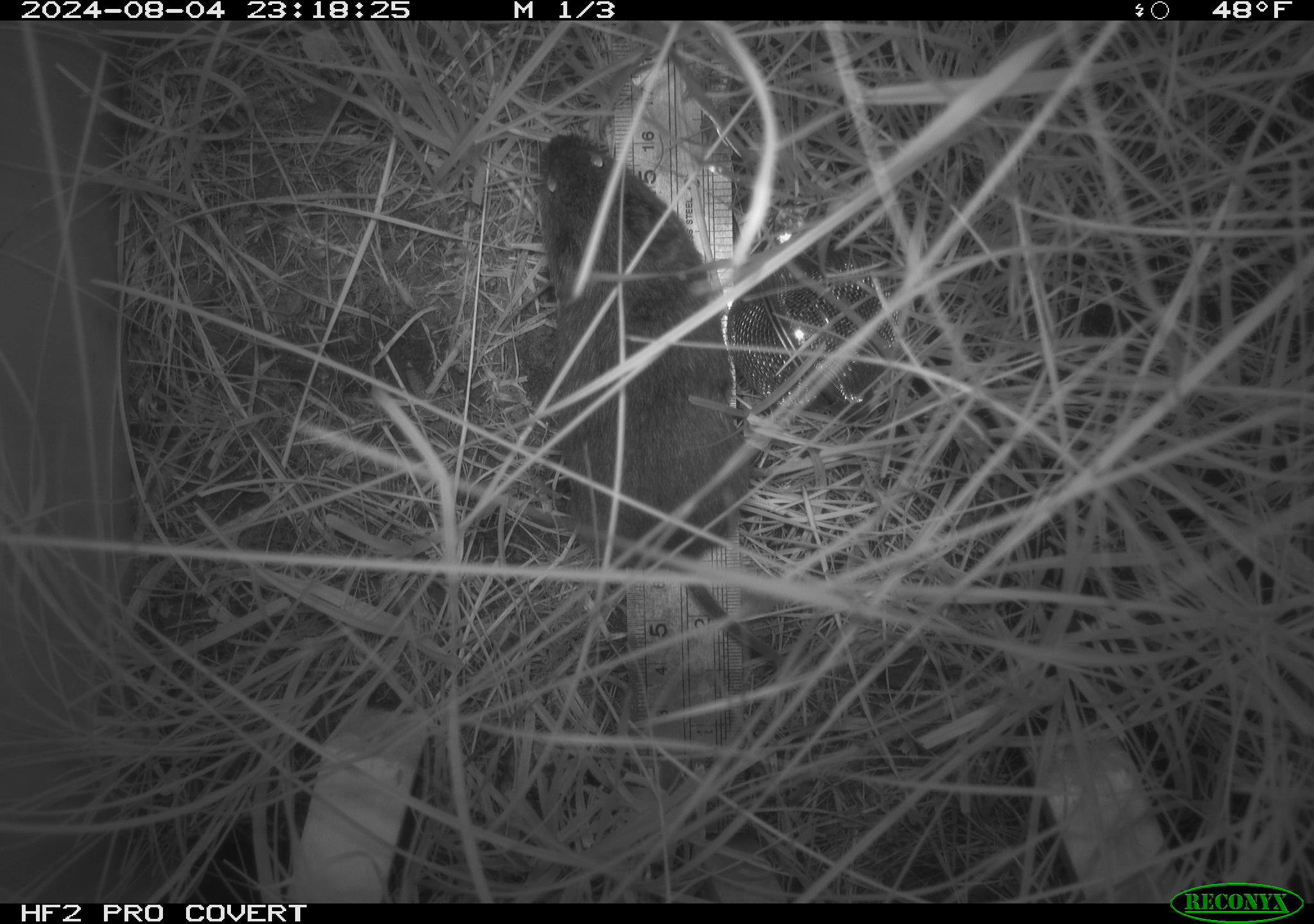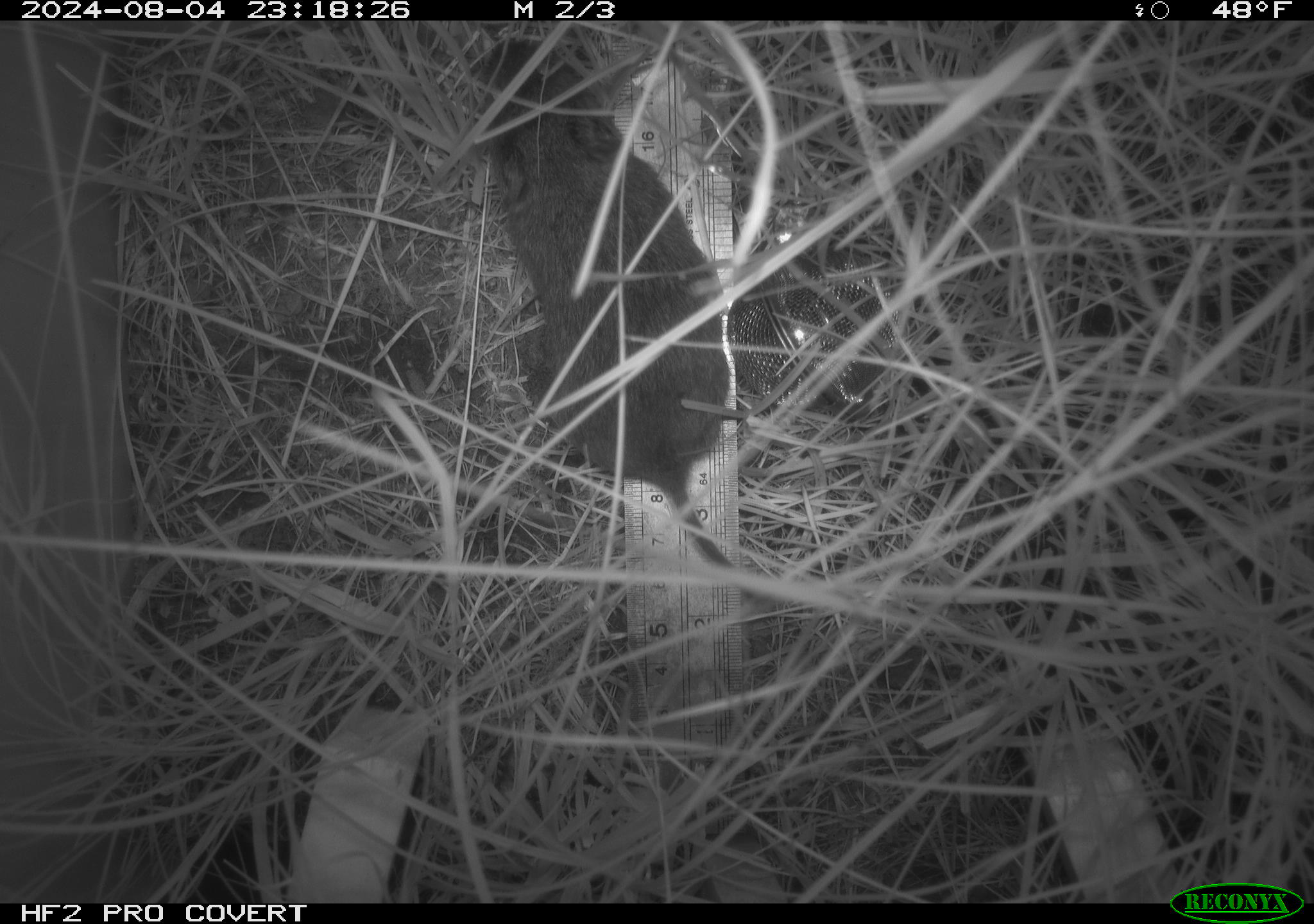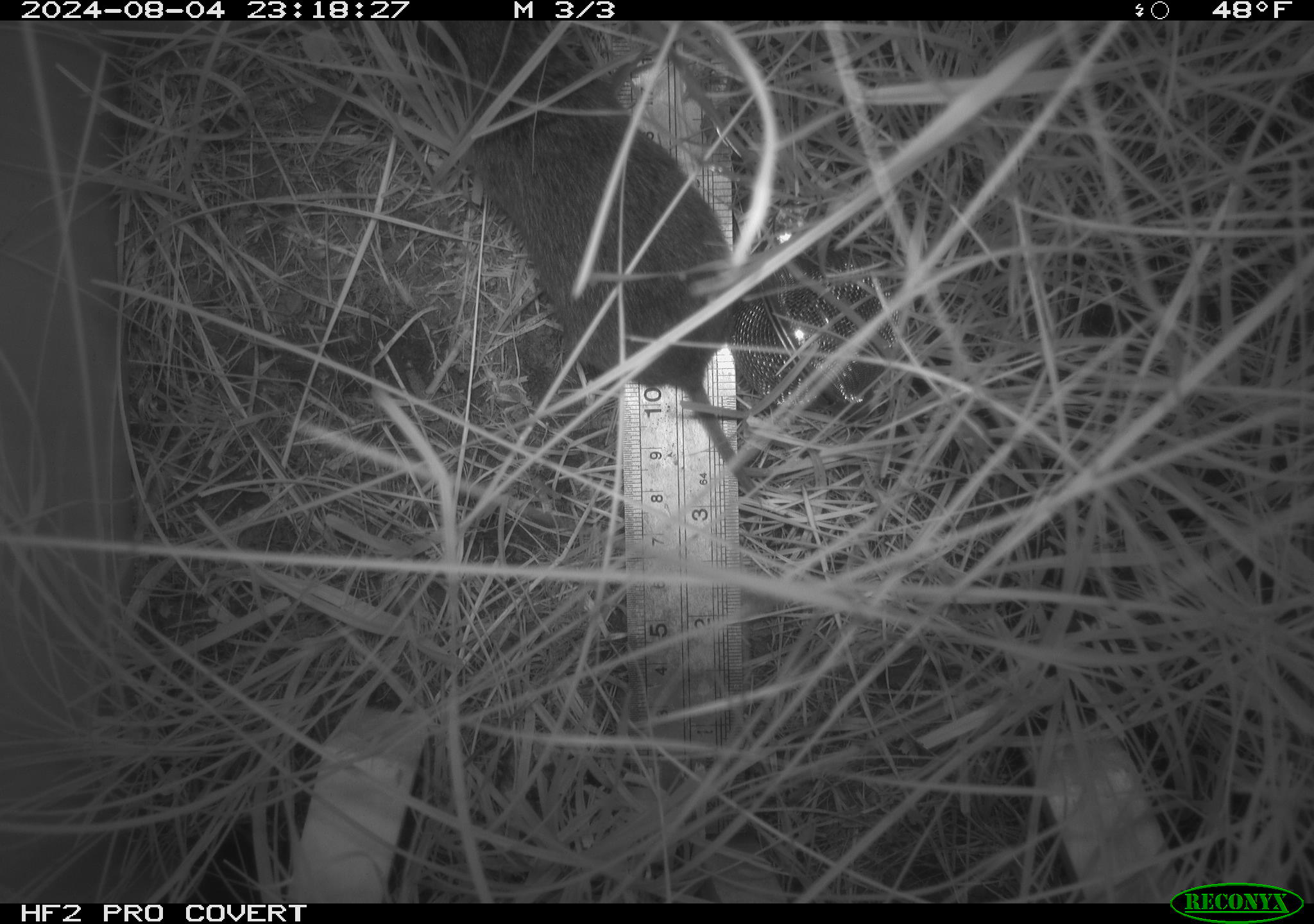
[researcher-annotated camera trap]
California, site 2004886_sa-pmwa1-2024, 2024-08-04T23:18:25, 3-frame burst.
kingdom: Animalia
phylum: Chordata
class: Mammalia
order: Rodentia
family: Cricetidae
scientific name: Arvicolinae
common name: voles, lemmings, and muskrats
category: arvicolinae subfamily